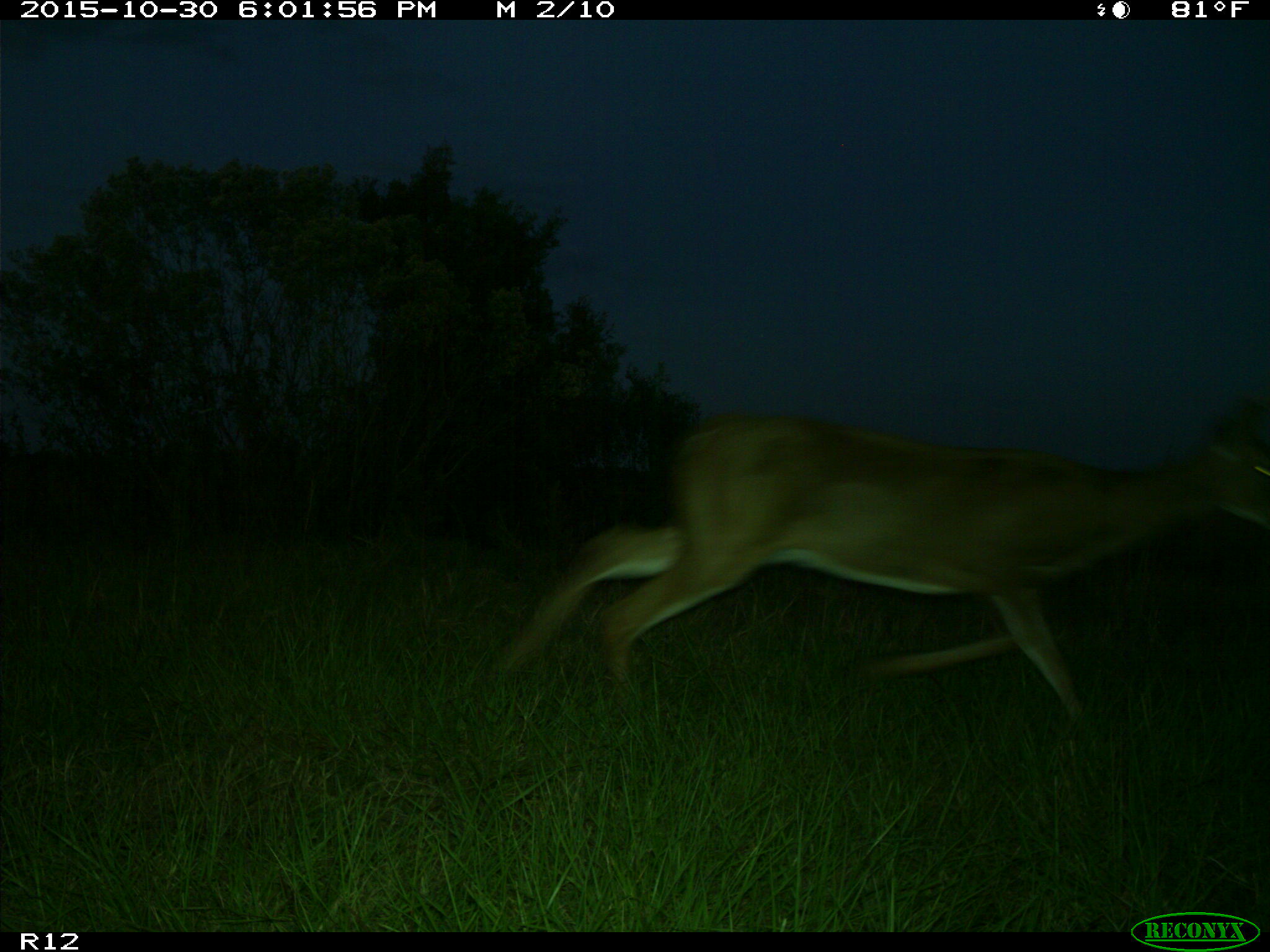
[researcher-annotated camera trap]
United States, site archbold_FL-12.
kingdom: Animalia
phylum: Chordata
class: Mammalia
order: Artiodactyla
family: Cervidae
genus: Odocoileus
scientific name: Odocoileus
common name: deer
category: unidentified deer